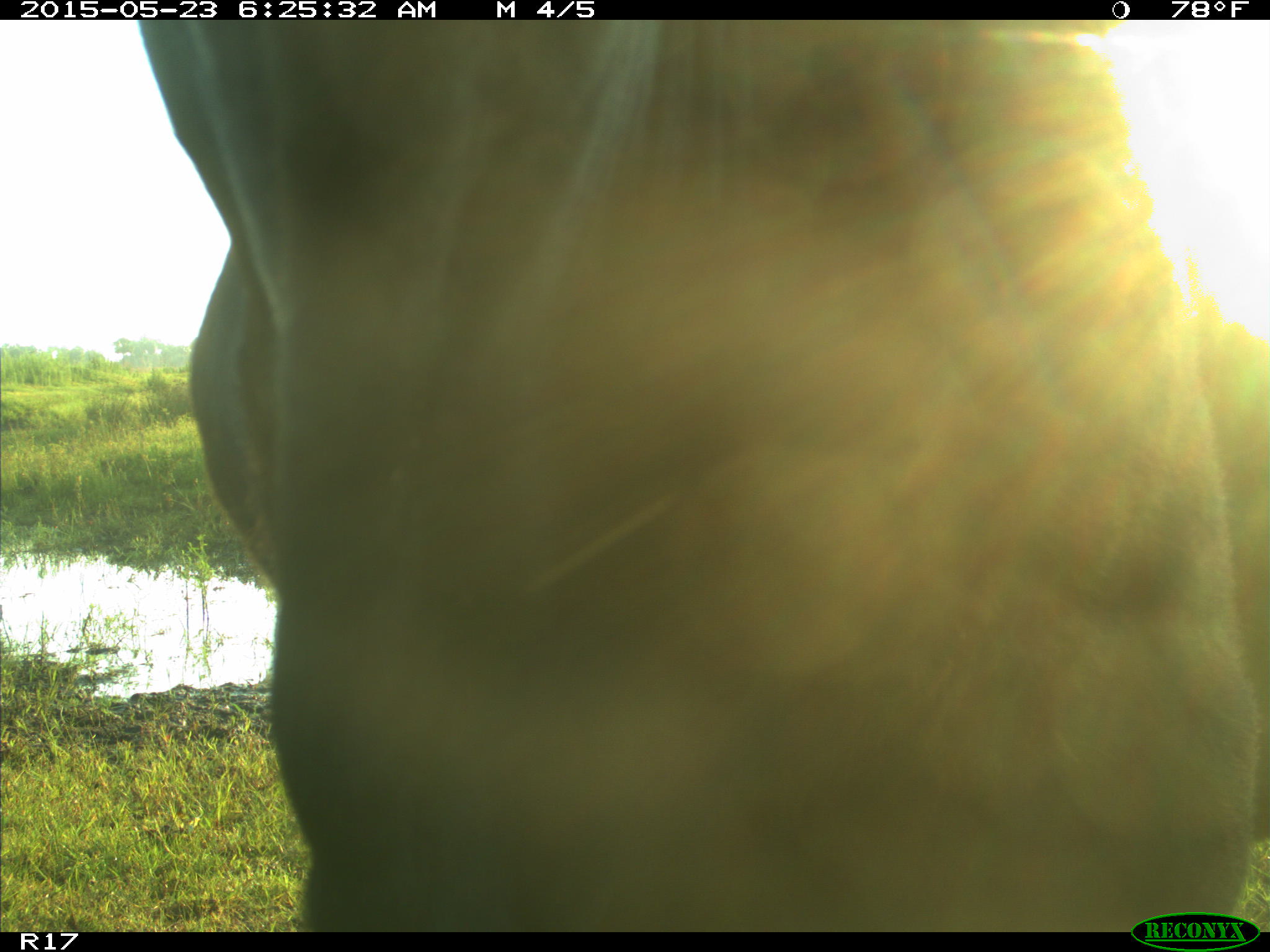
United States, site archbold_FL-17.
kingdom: Animalia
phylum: Chordata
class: Mammalia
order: Artiodactyla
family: Bovidae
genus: Bos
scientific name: Bos taurus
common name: domestic cow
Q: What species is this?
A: Bos taurus (domestic cow).